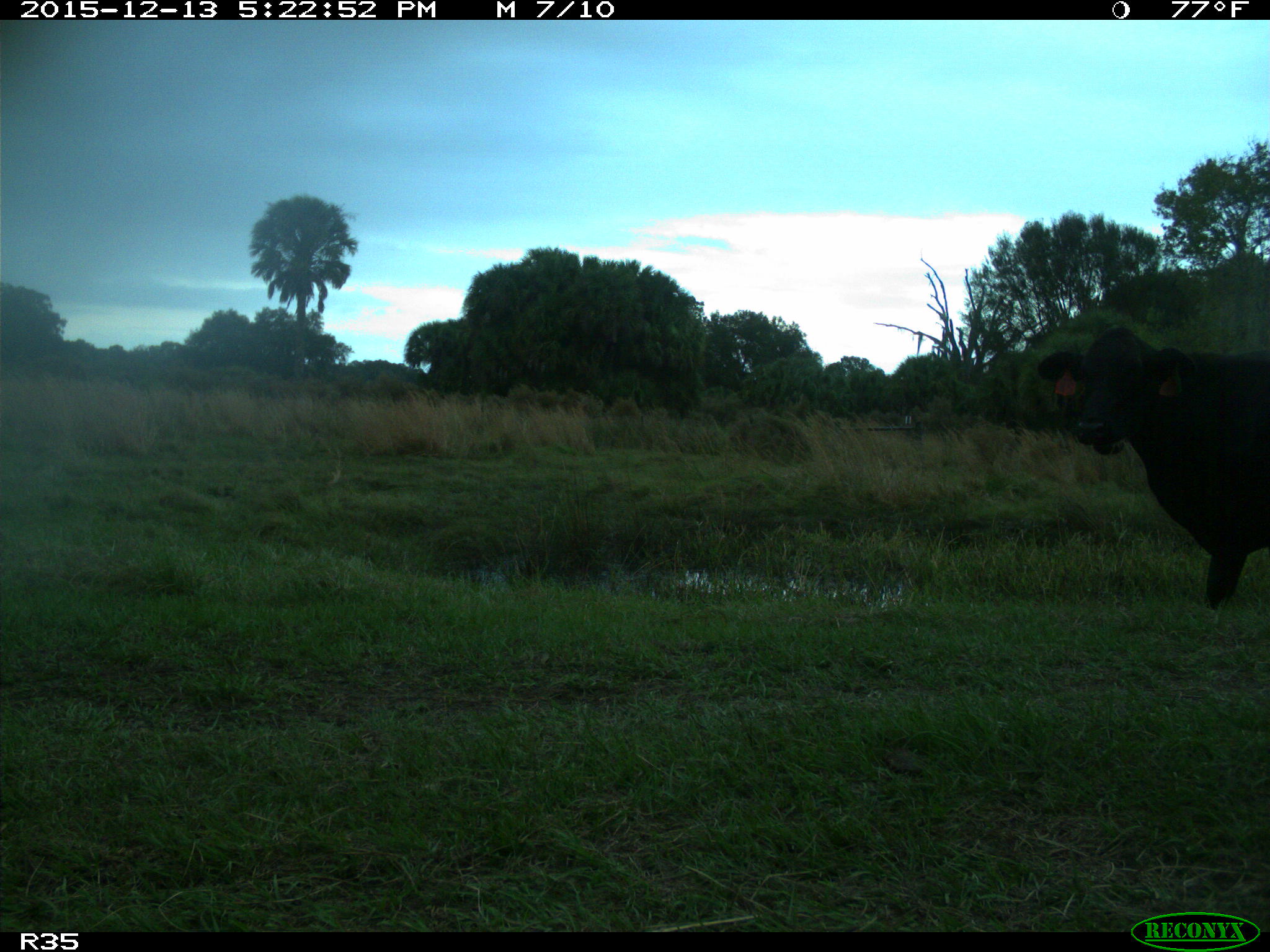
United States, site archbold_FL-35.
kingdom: Animalia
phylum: Chordata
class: Mammalia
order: Artiodactyla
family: Bovidae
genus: Bos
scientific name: Bos taurus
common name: domestic cow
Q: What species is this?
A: Bos taurus (domestic cow).